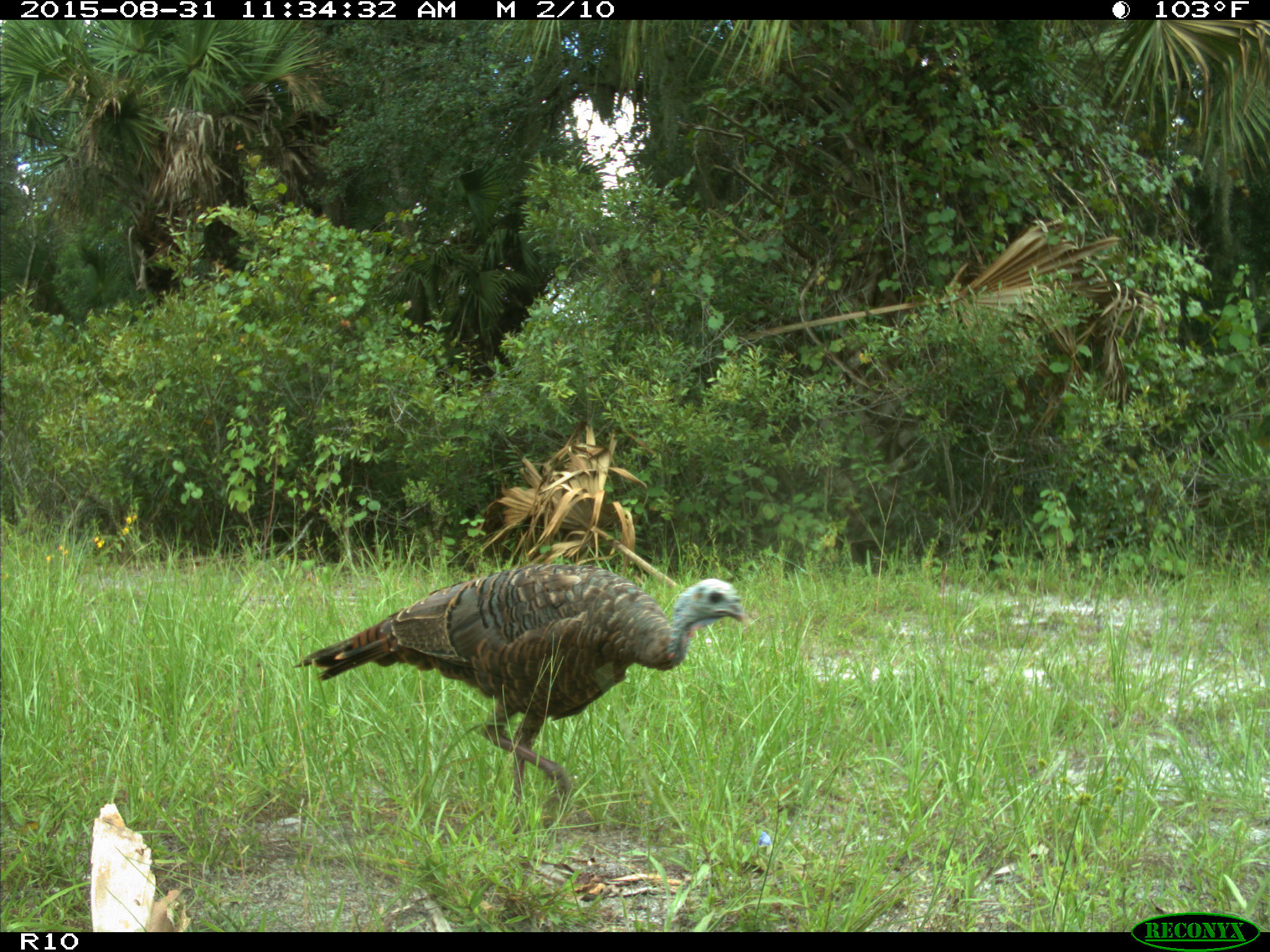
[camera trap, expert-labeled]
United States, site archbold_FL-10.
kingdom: Animalia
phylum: Chordata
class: Aves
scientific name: Aves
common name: birds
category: unidentified bird